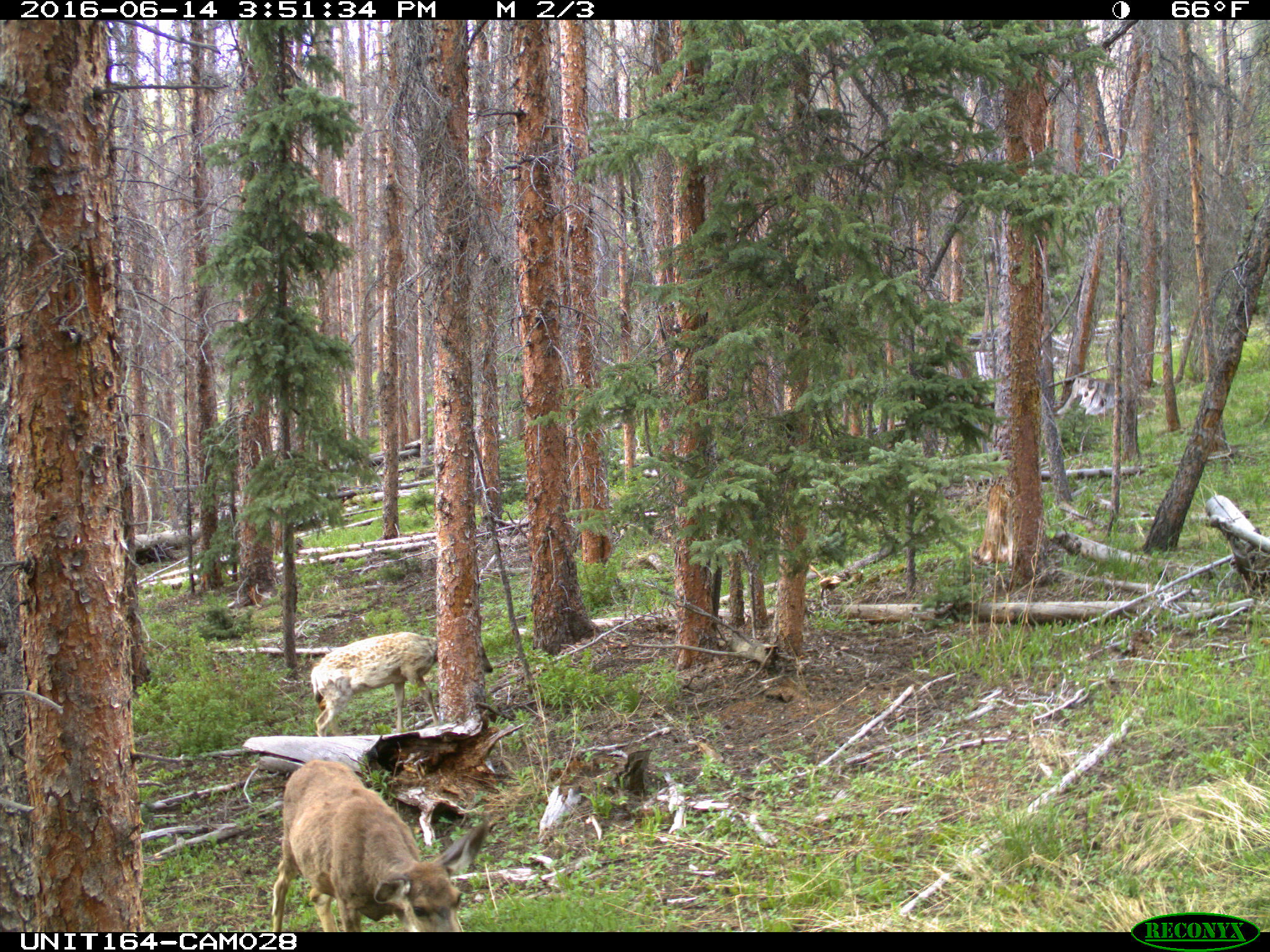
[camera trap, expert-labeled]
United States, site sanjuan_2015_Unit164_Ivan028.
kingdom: Animalia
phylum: Chordata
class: Mammalia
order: Artiodactyla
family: Cervidae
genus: Odocoileus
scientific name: Odocoileus hemionus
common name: mule deer